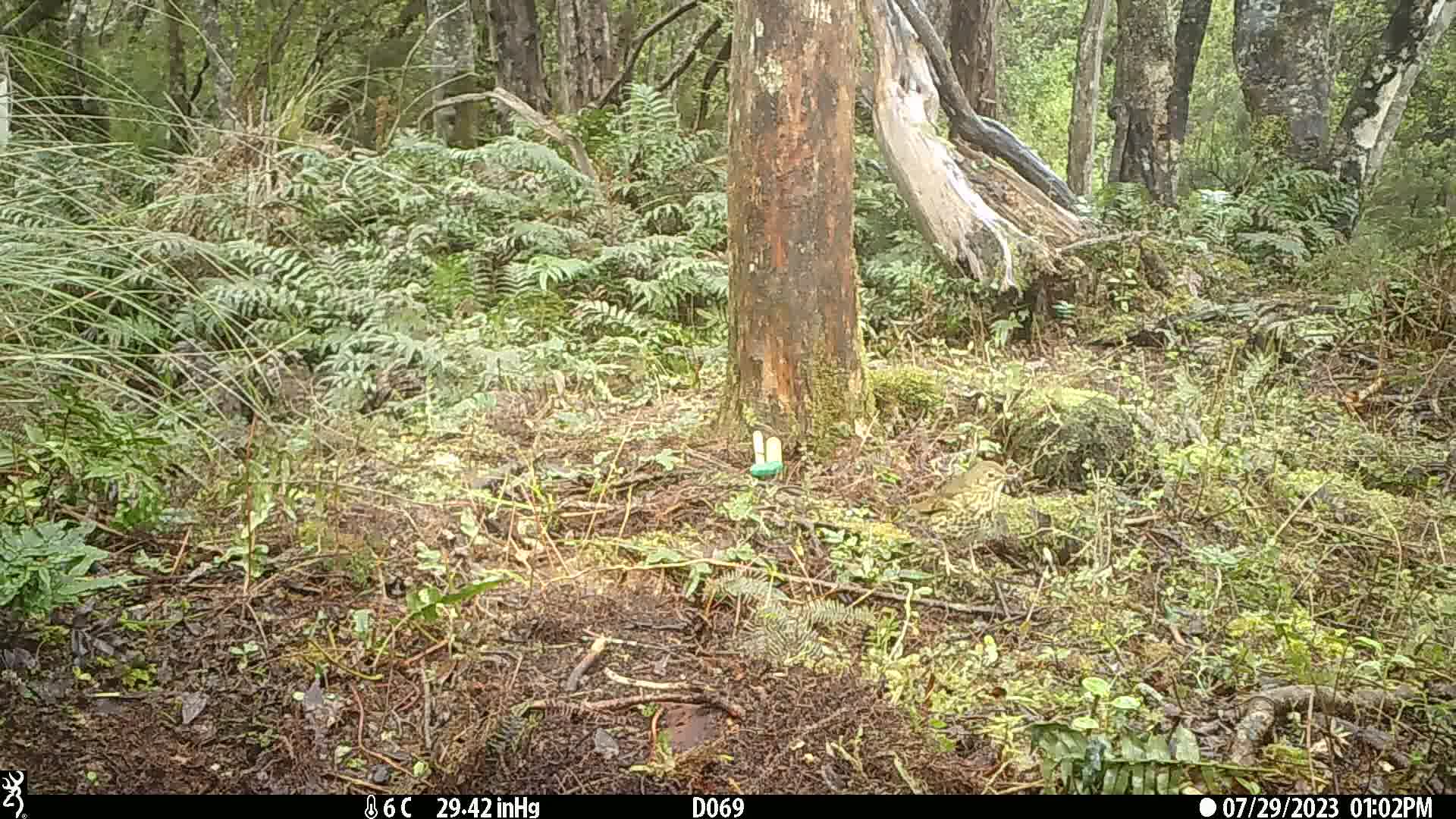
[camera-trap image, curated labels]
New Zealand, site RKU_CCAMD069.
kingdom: Animalia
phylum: Chordata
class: Aves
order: Passeriformes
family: Turdidae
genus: Turdus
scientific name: Turdus philomelos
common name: song thrush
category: thrush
Thrush (song thrush) (Turdus philomelos).